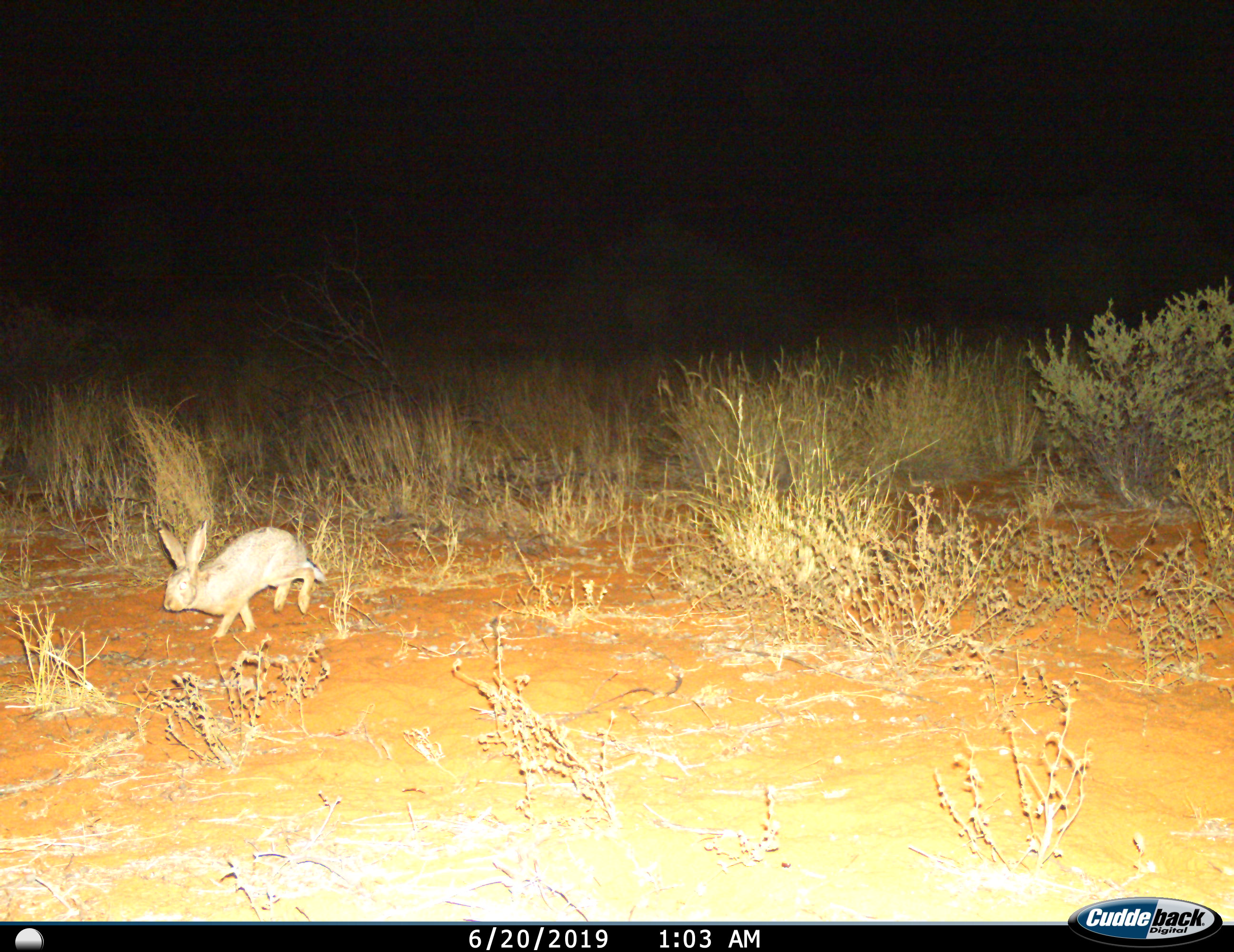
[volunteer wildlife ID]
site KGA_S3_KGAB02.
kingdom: Animalia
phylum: Chordata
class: Mammalia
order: Lagomorpha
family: Leporidae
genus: Lepus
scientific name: Lepus capensis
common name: cape hare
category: harecape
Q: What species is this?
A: Harecape (cape hare) (Lepus capensis).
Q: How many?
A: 1.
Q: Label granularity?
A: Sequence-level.